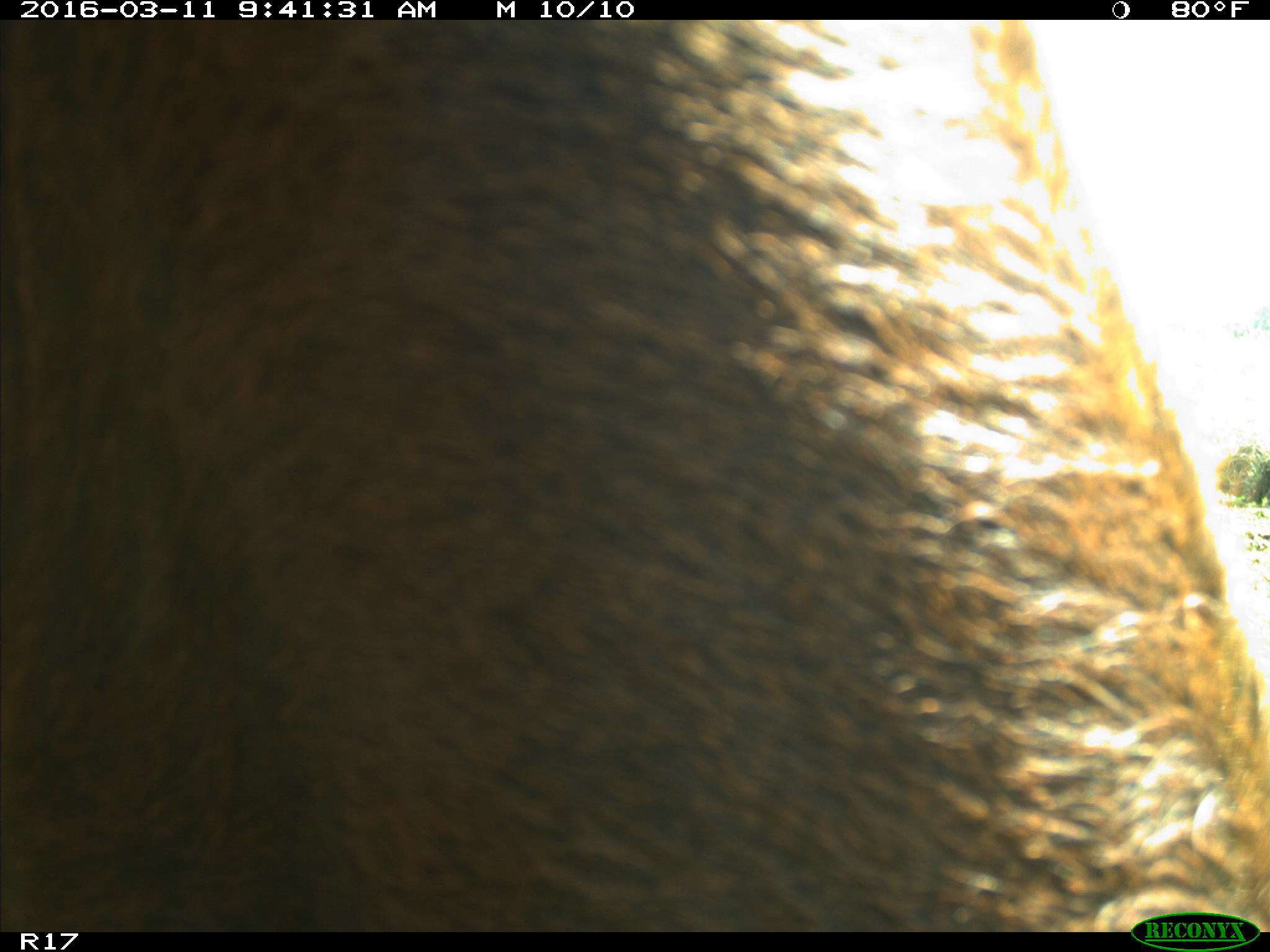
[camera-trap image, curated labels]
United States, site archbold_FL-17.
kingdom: Animalia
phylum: Chordata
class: Mammalia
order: Artiodactyla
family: Bovidae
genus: Bos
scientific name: Bos taurus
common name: domestic cow